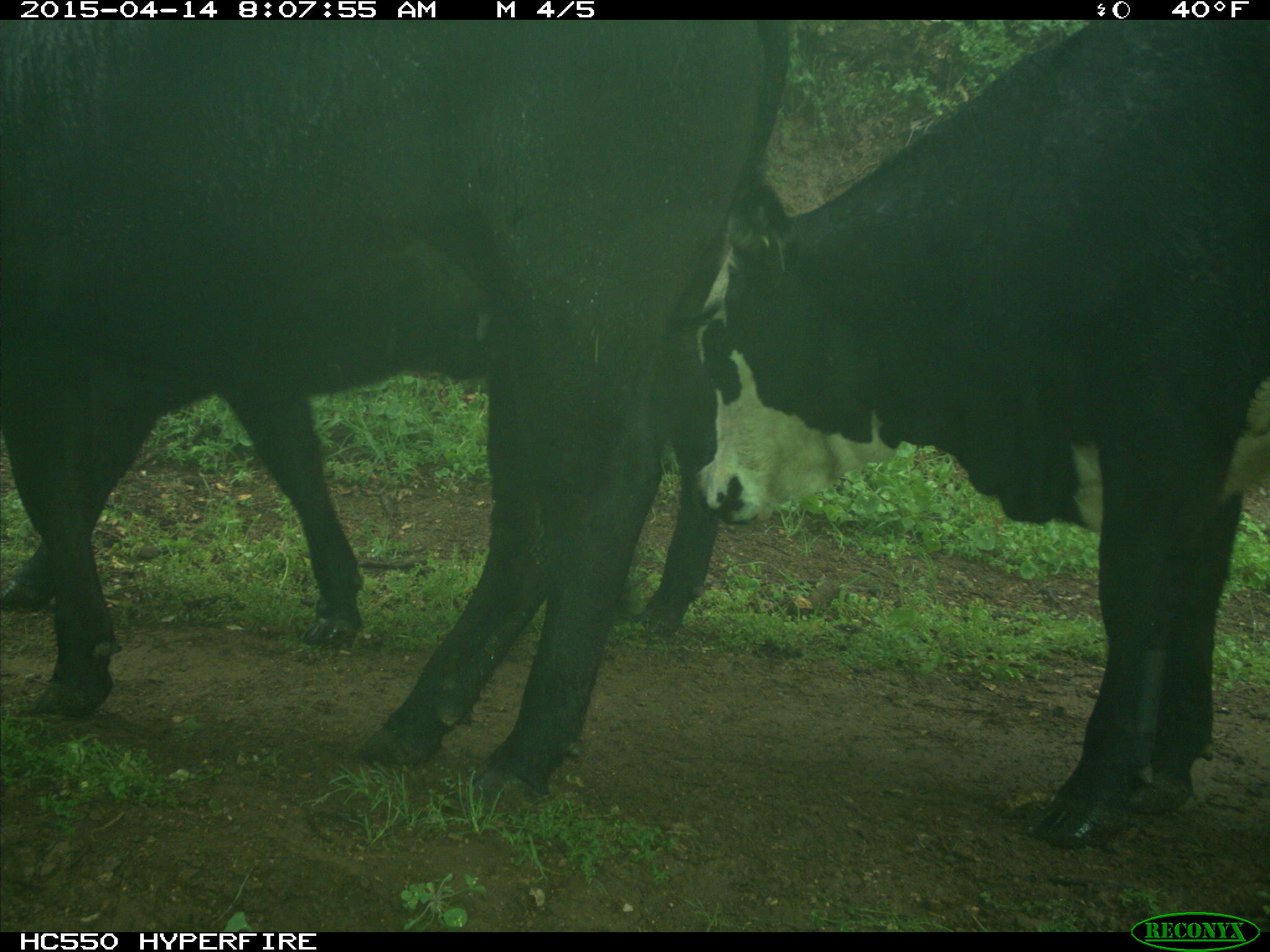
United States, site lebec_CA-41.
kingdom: Animalia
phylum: Chordata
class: Mammalia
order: Artiodactyla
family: Bovidae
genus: Bos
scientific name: Bos taurus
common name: domestic cow